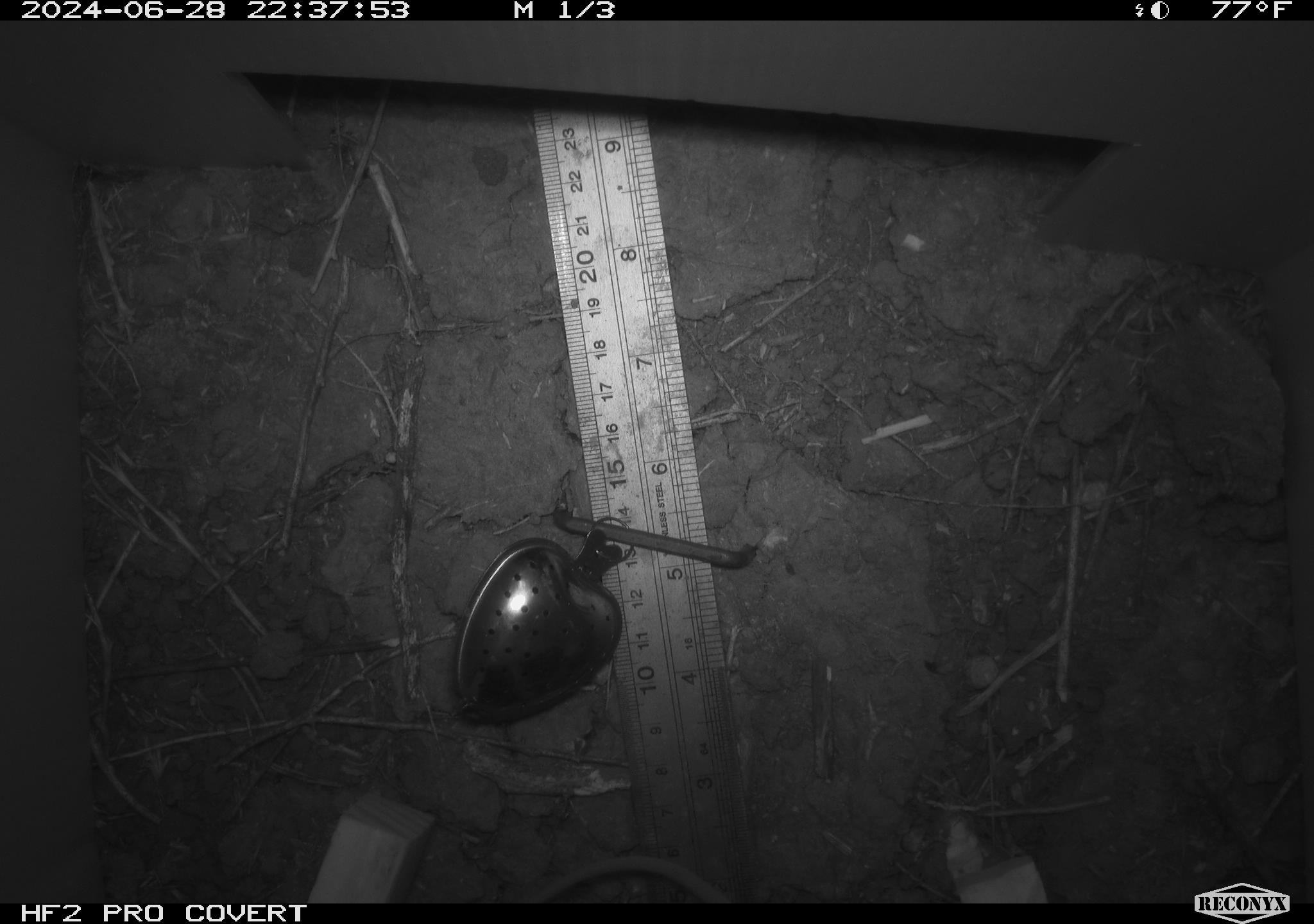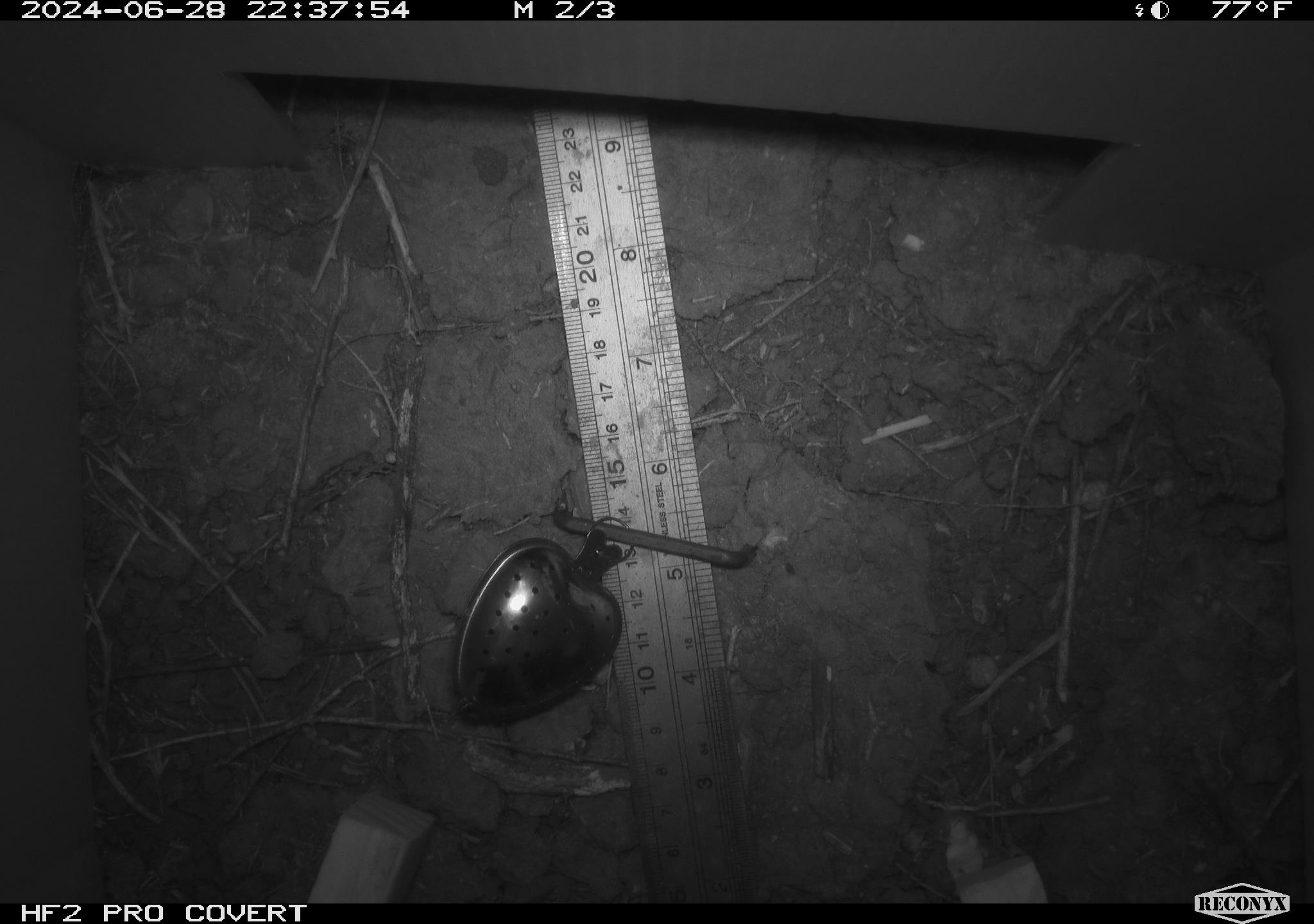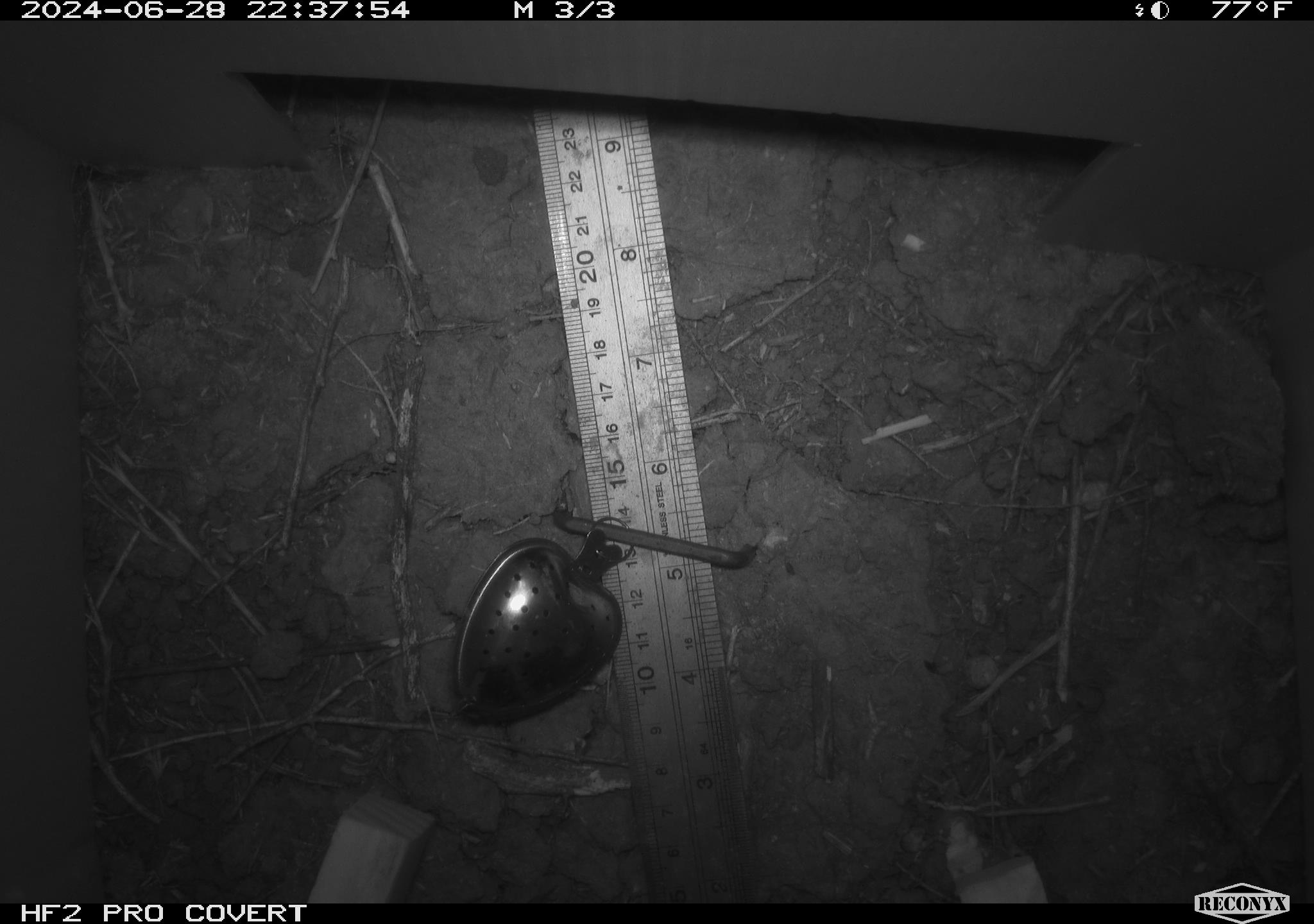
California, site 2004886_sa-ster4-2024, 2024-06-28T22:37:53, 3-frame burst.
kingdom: Animalia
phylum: Chordata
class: Mammalia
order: Rodentia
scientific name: Rodentia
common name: mouse species